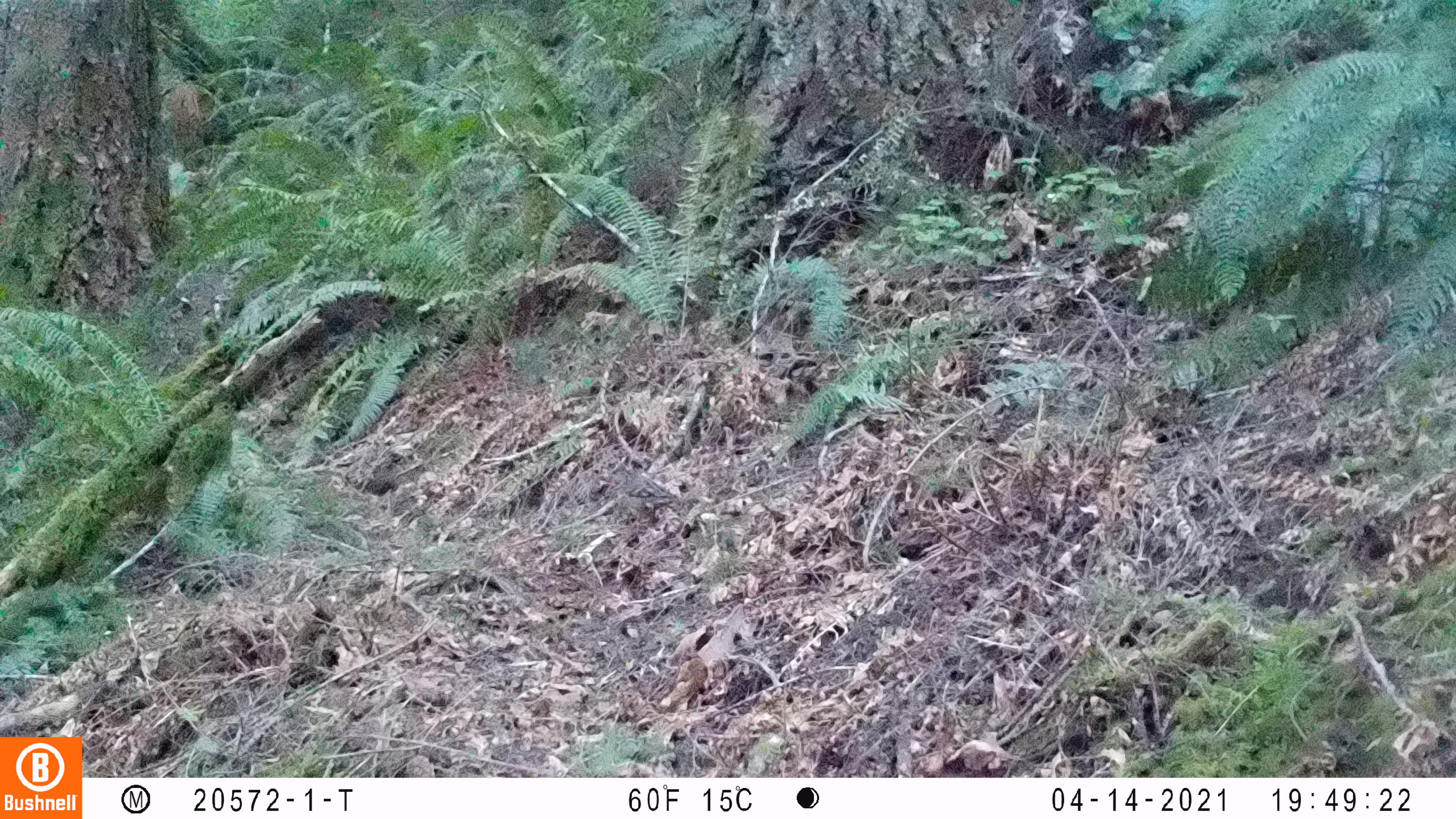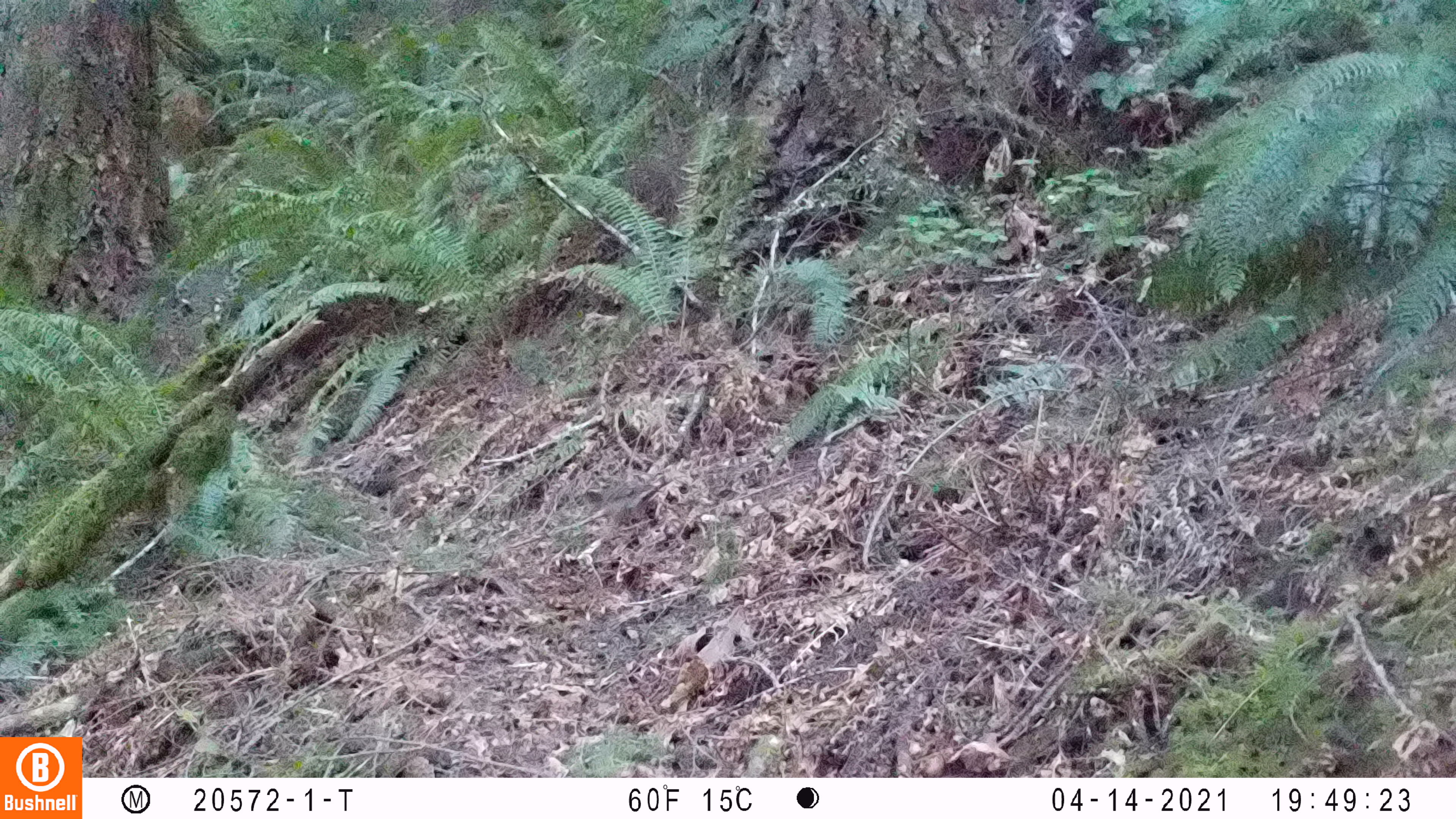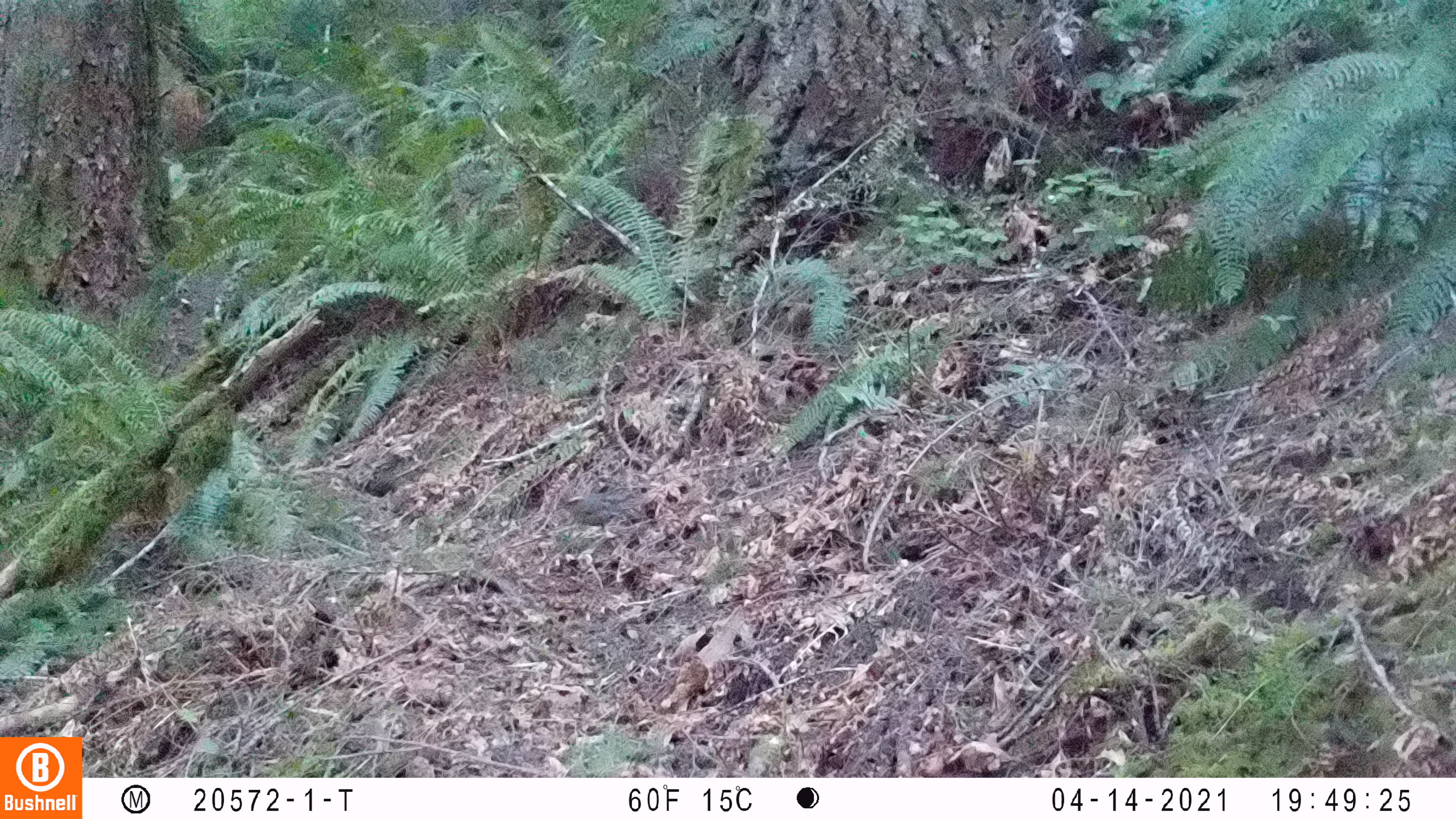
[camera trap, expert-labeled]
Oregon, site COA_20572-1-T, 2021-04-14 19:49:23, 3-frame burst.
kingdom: Animalia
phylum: Chordata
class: Aves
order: Passeriformes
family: Turdidae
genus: Ixoreus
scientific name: Ixoreus naevius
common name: varied thrush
Varied thrush (Ixoreus naevius).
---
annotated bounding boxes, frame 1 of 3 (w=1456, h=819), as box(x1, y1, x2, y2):
varied thrush: box(600, 460, 689, 529)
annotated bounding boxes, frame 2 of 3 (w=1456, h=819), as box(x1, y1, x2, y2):
varied thrush: box(576, 480, 687, 546)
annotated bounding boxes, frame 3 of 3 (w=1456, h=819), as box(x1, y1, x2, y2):
varied thrush: box(546, 483, 654, 549)